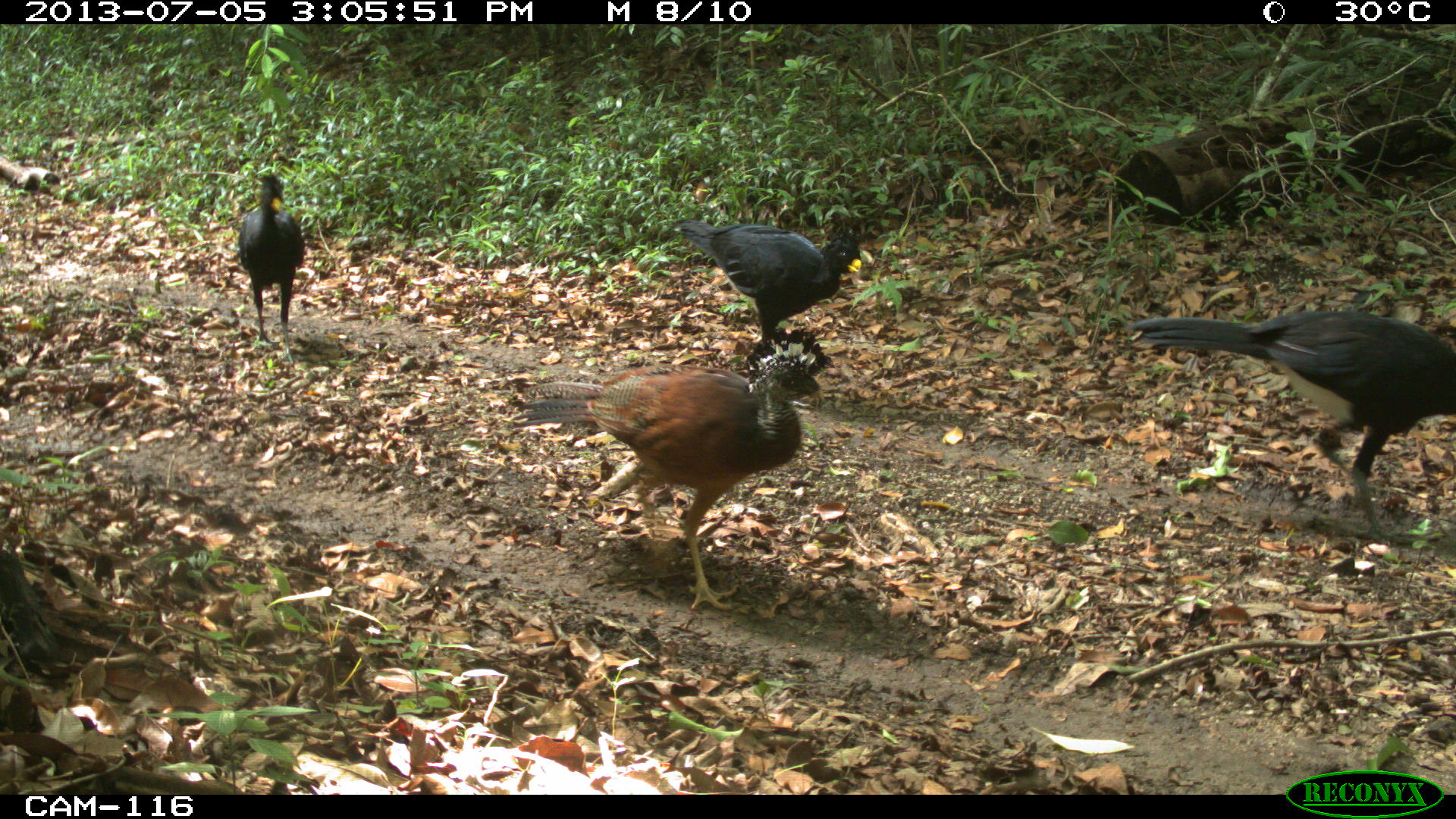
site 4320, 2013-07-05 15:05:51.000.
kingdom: Animalia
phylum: Chordata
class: Aves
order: Galliformes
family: Cracidae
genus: Crax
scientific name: Crax rubra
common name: great curassow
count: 5